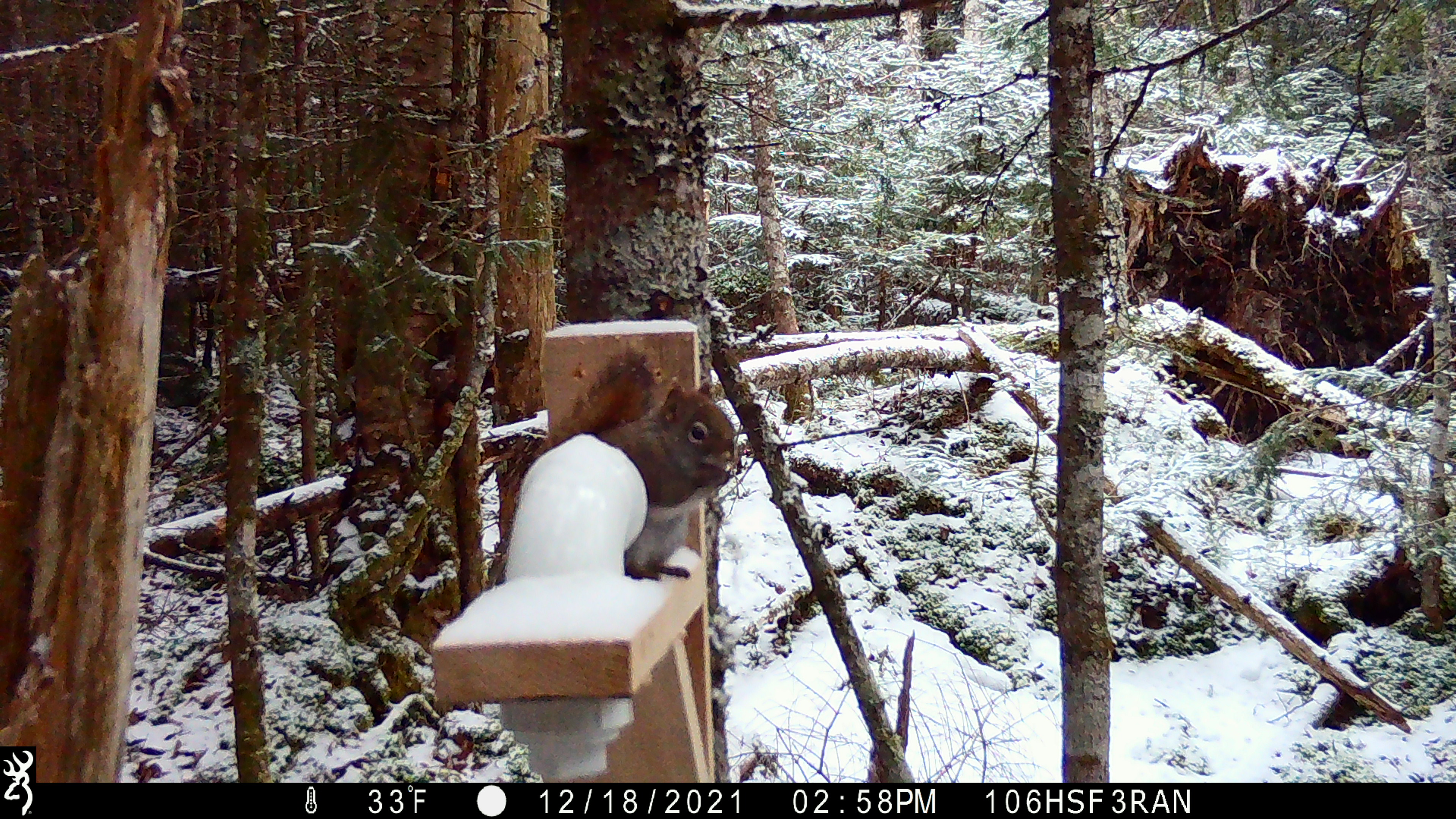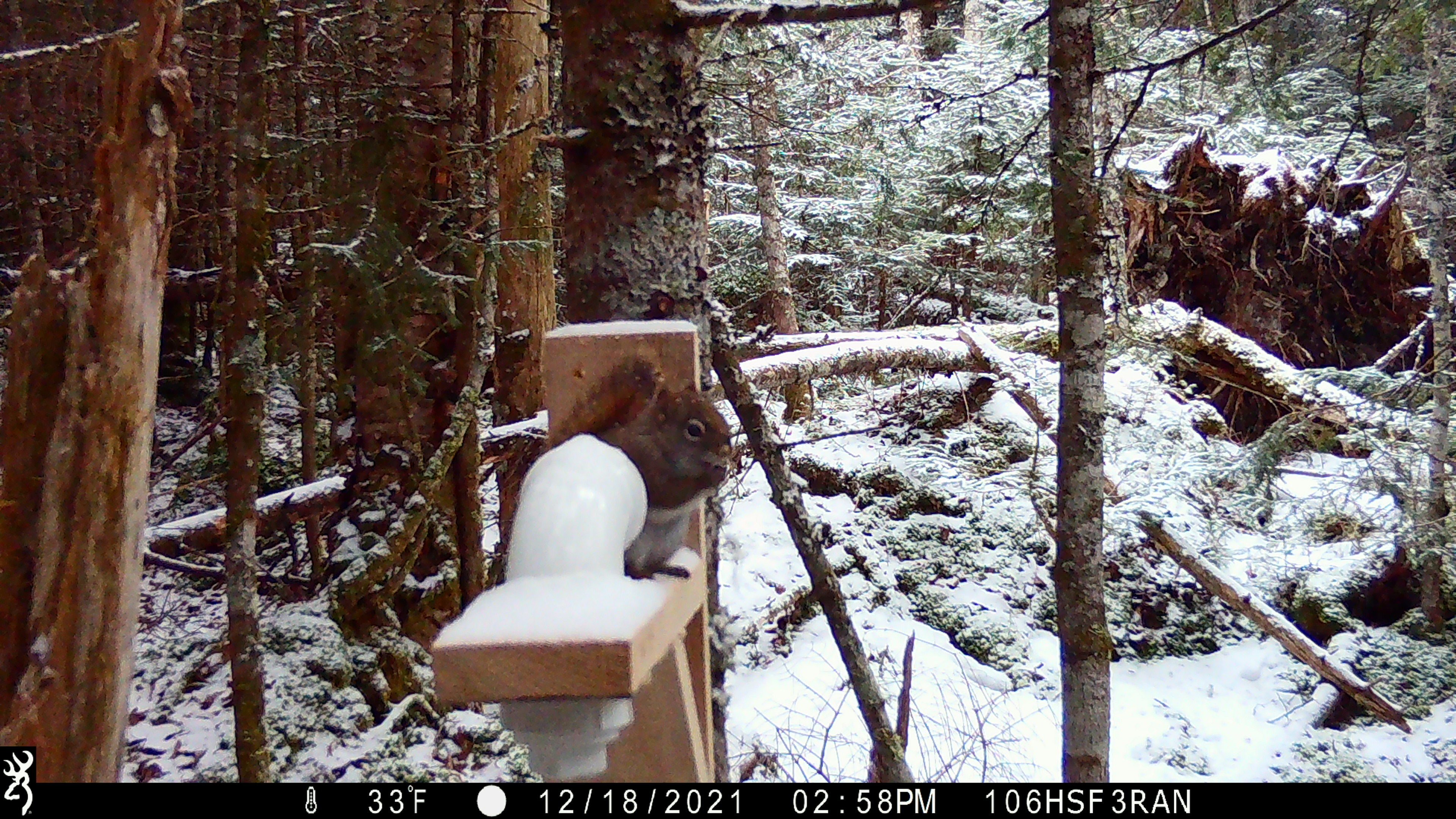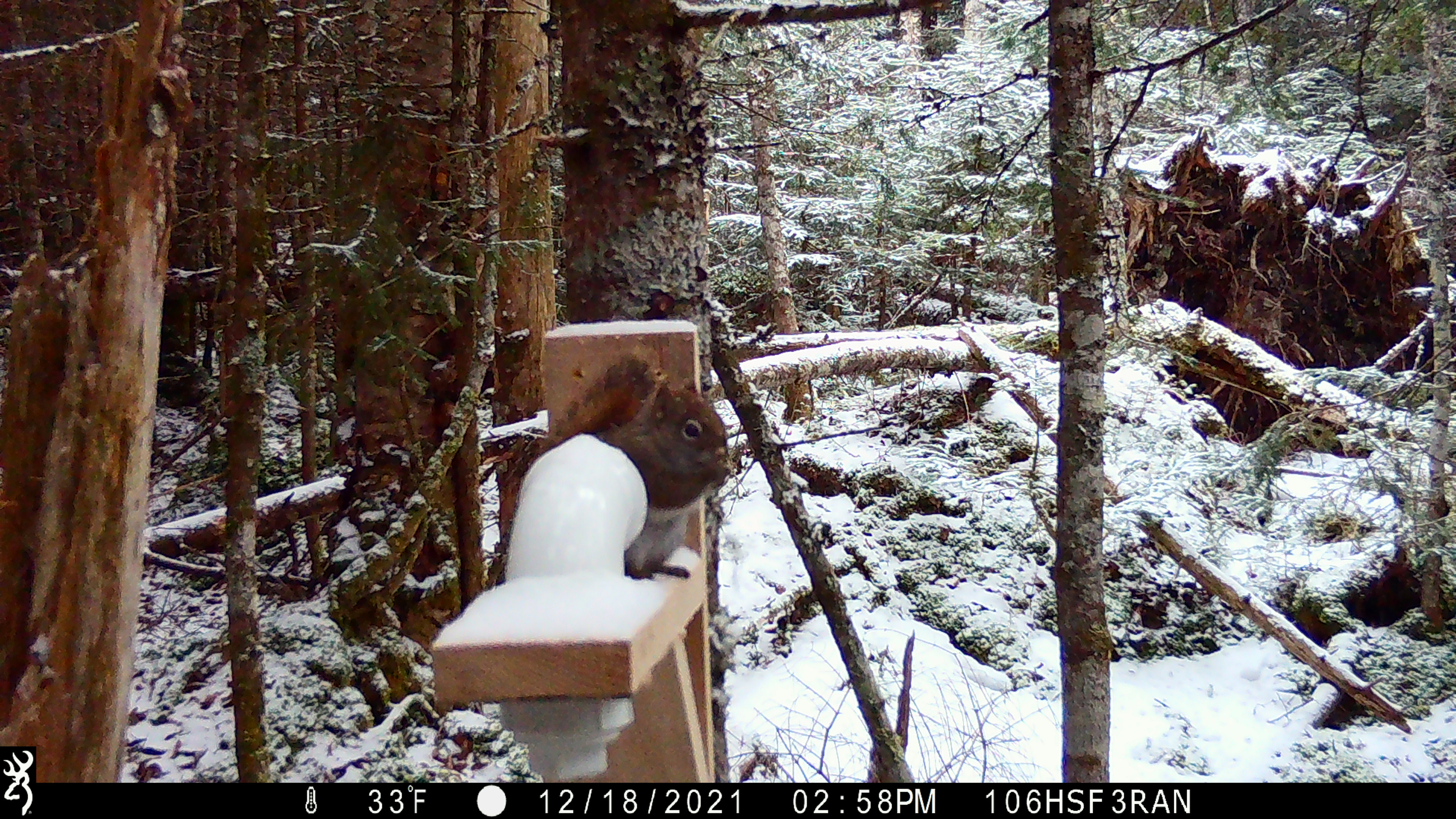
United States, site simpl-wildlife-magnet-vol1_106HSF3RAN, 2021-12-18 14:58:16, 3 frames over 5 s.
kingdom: Animalia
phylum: Chordata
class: Mammalia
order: Rodentia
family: Sciuridae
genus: Tamiasciurus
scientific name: Tamiasciurus hudsonicus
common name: red squirrel